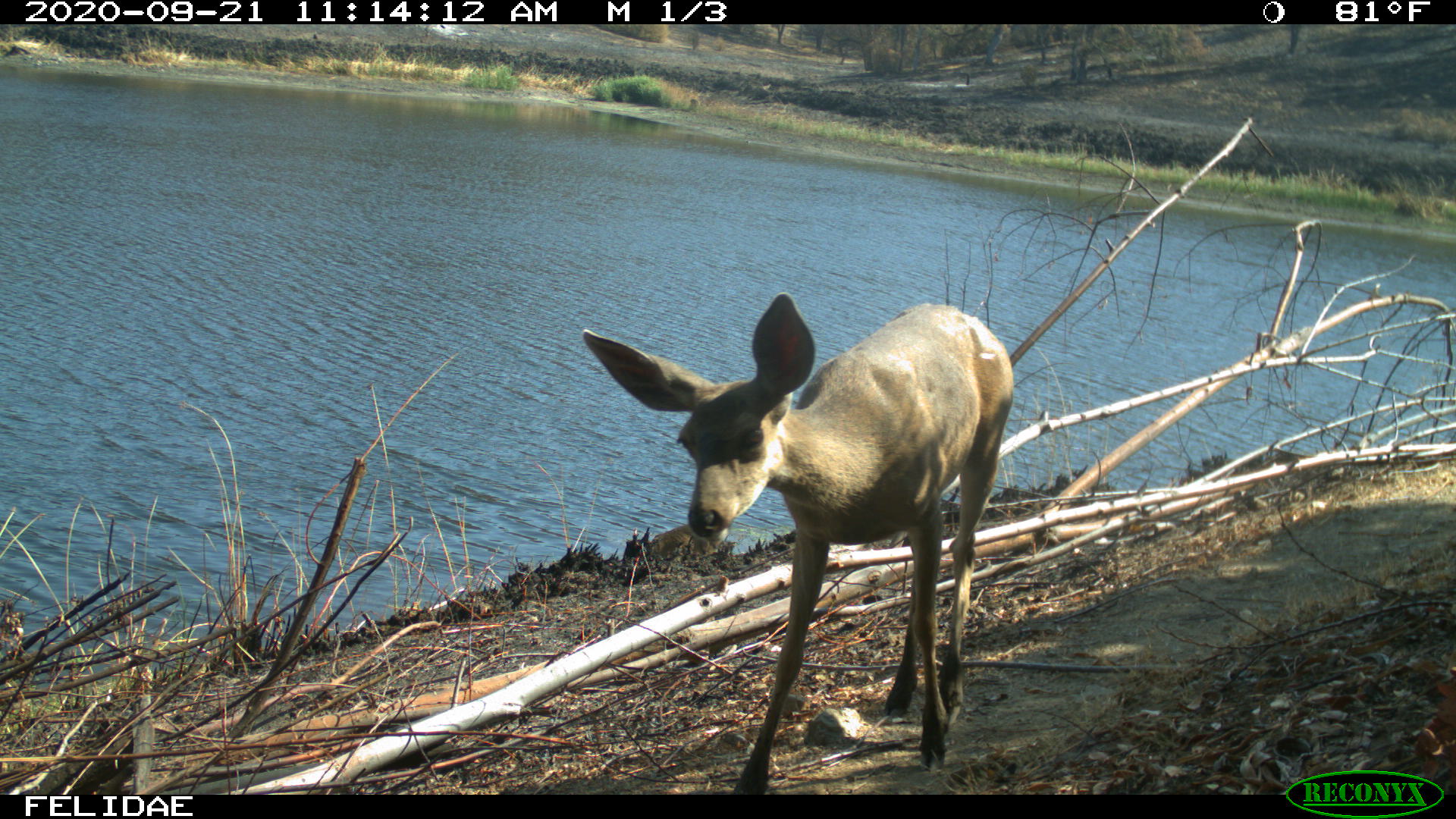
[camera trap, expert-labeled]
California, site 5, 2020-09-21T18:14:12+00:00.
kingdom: Animalia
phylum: Chordata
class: Mammalia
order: Artiodactyla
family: Cervidae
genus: Odocoileus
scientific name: Odocoileus hemionus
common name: mule deer